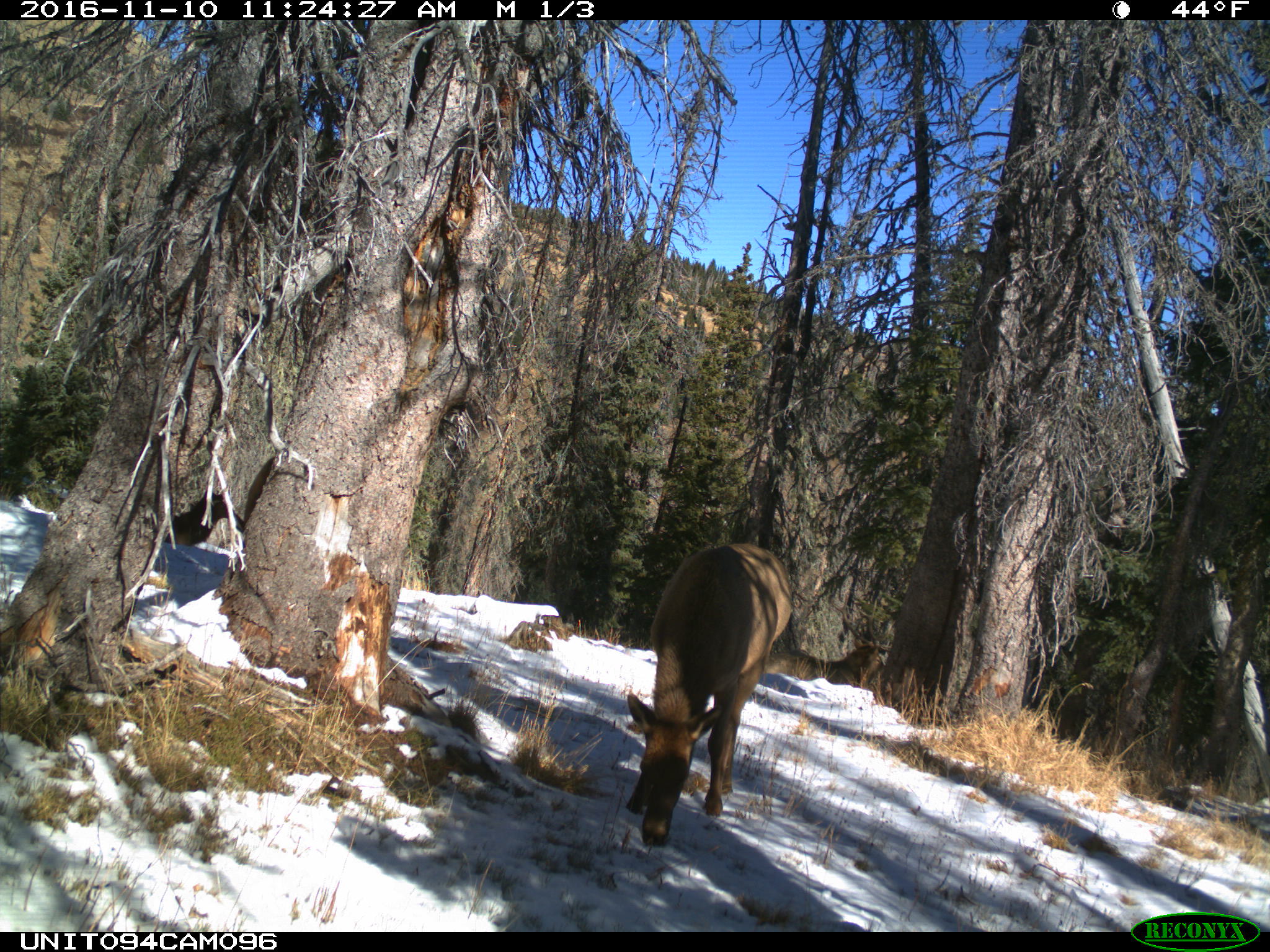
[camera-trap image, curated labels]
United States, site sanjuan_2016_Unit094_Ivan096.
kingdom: Animalia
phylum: Chordata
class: Mammalia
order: Artiodactyla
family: Cervidae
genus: Cervus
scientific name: Cervus elaphus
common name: red deer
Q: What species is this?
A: Cervus elaphus (red deer).